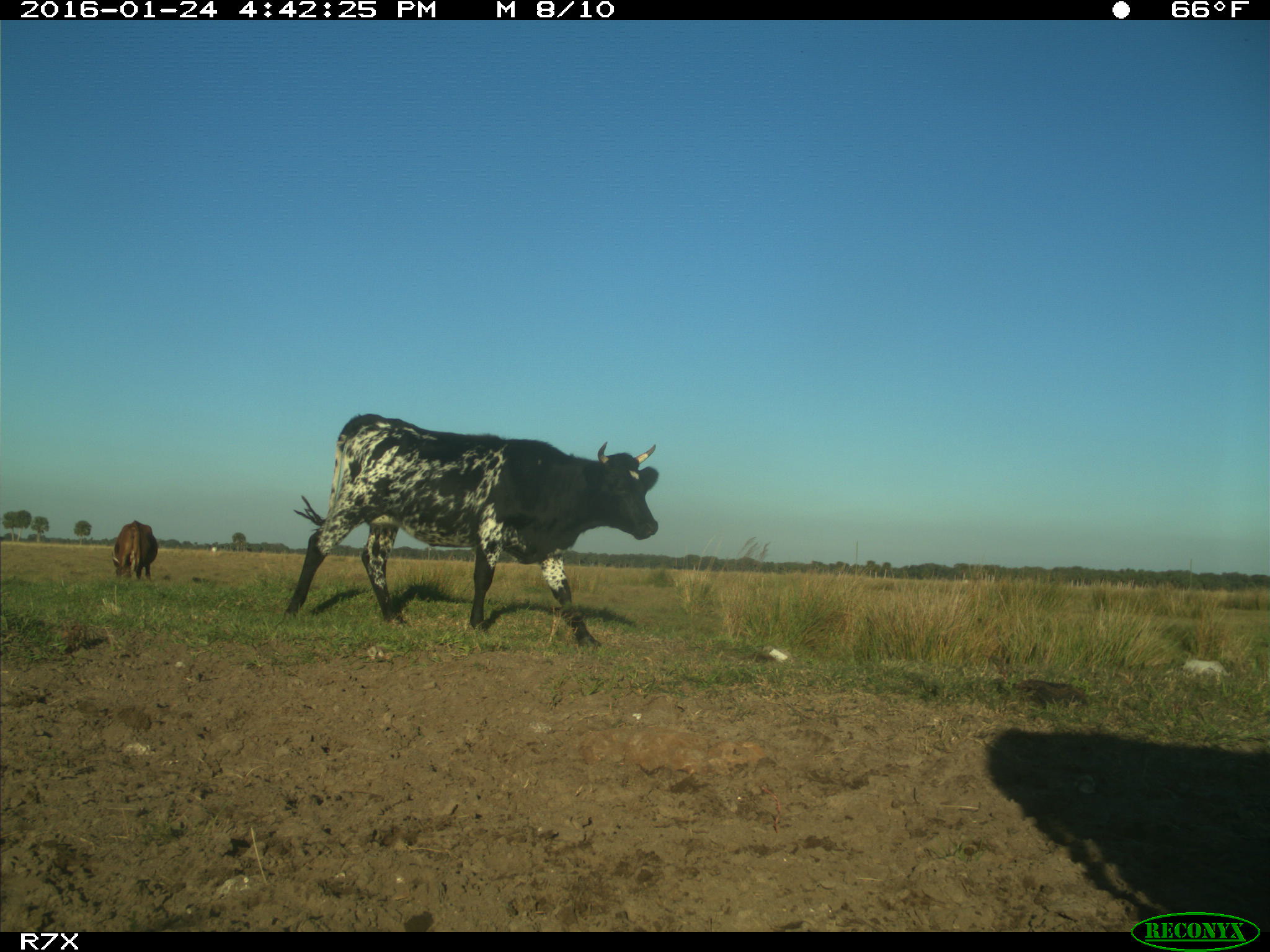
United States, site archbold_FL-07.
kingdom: Animalia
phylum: Chordata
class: Mammalia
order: Artiodactyla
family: Bovidae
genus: Bos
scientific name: Bos taurus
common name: domestic cow